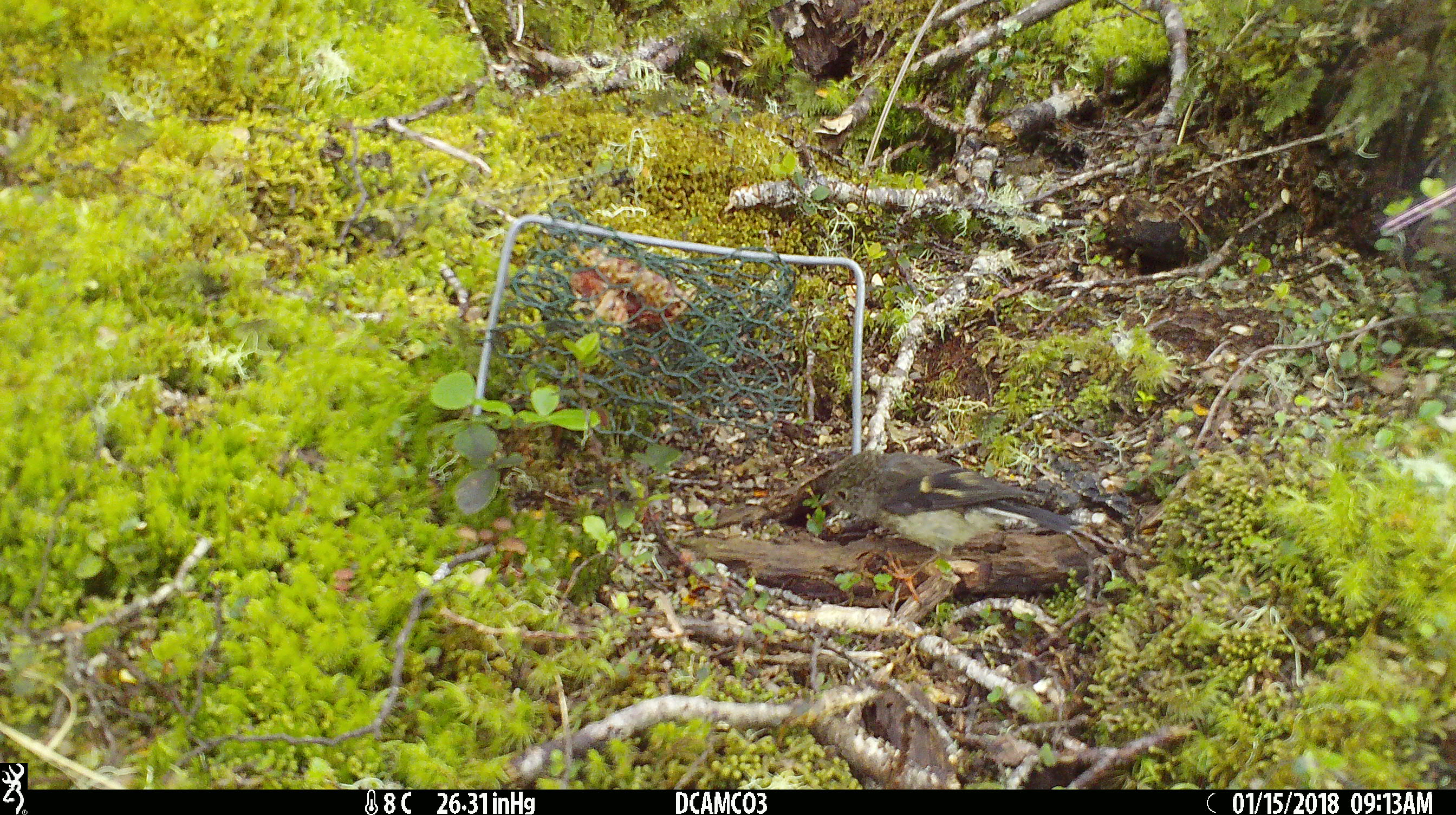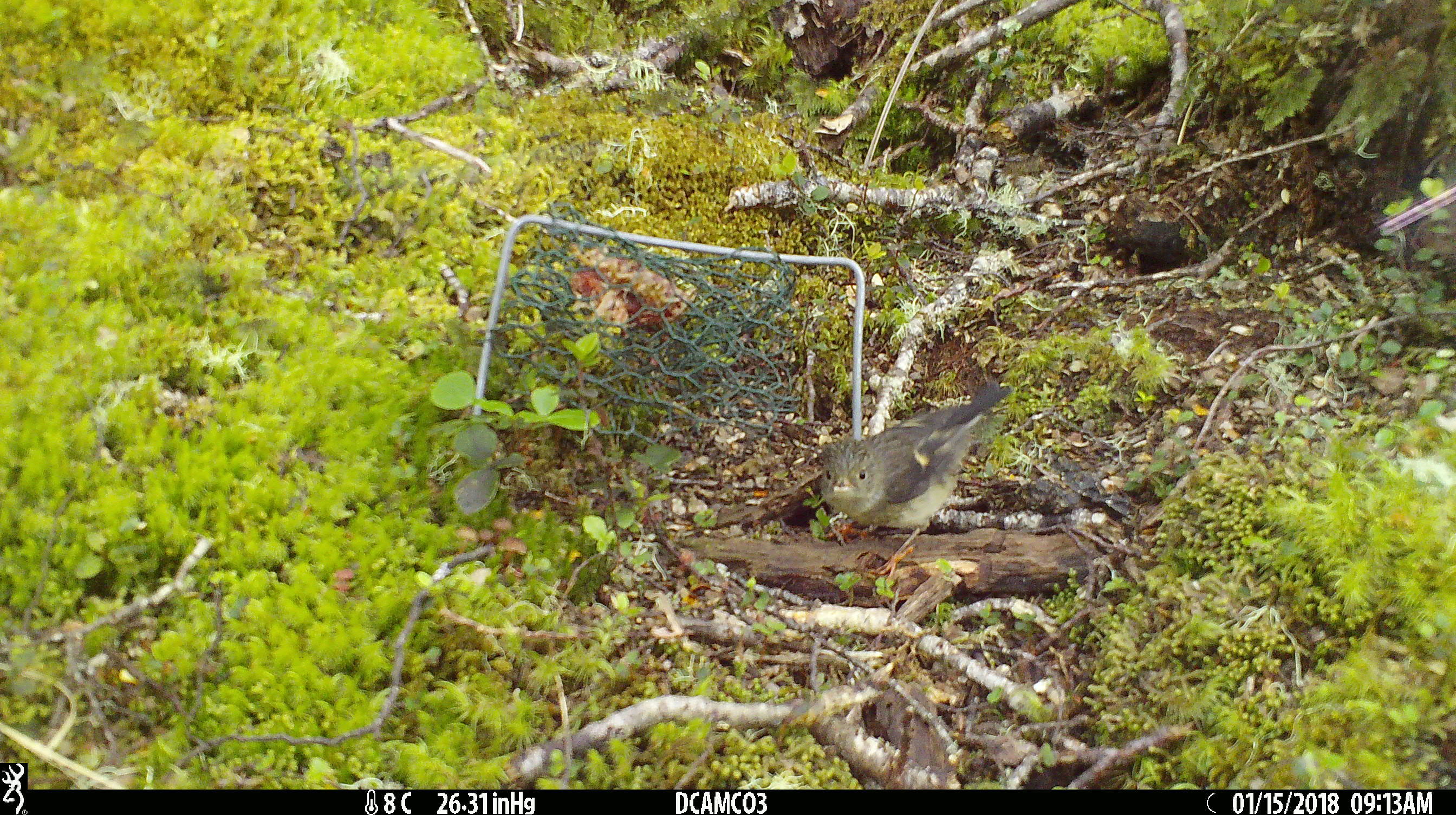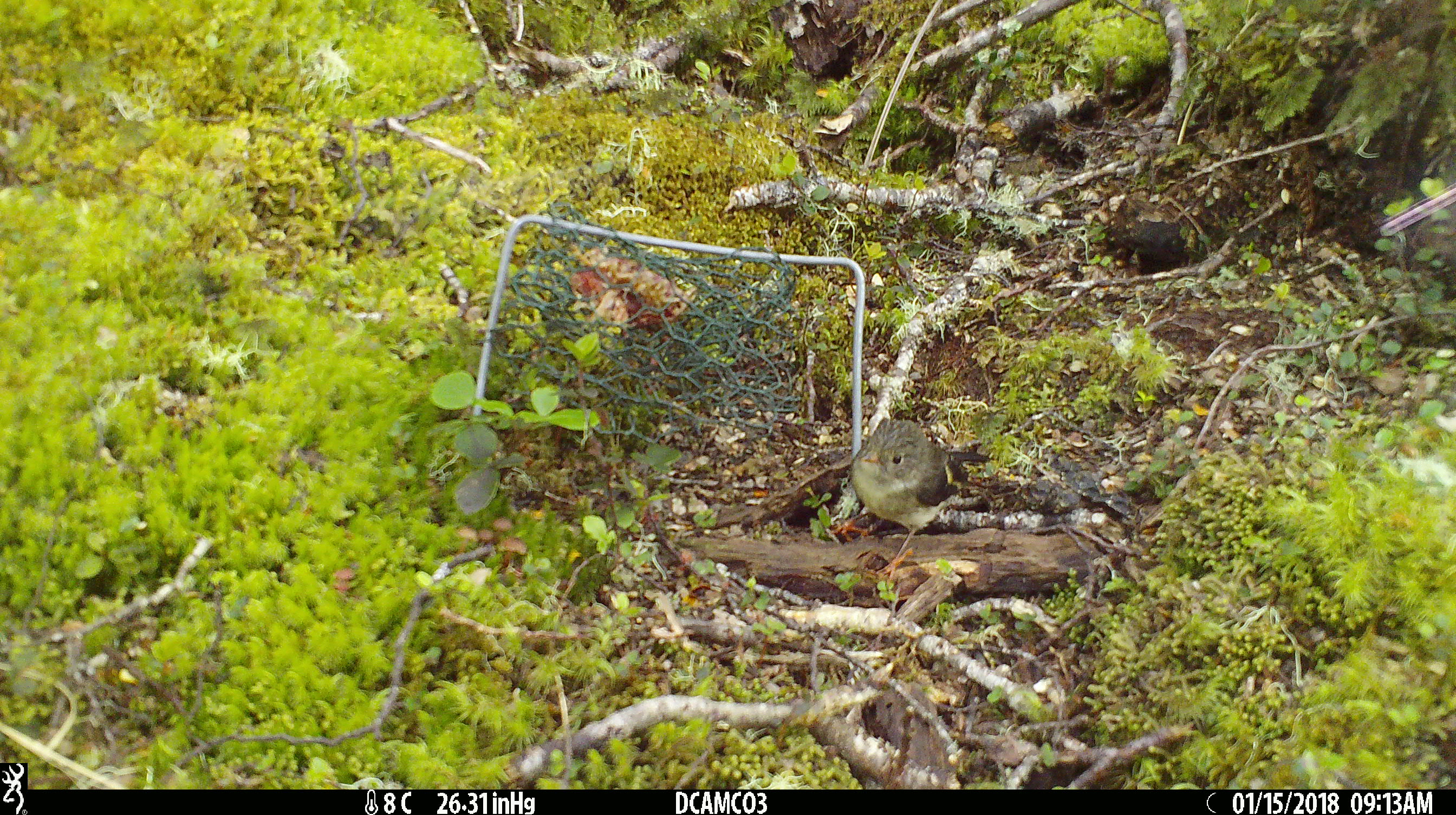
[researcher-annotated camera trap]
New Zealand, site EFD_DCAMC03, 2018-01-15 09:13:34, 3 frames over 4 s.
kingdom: Animalia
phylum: Chordata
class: Aves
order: Passeriformes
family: Petroicidae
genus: Petroica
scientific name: Petroica macrocephala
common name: tomtit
Tomtit (Petroica macrocephala).